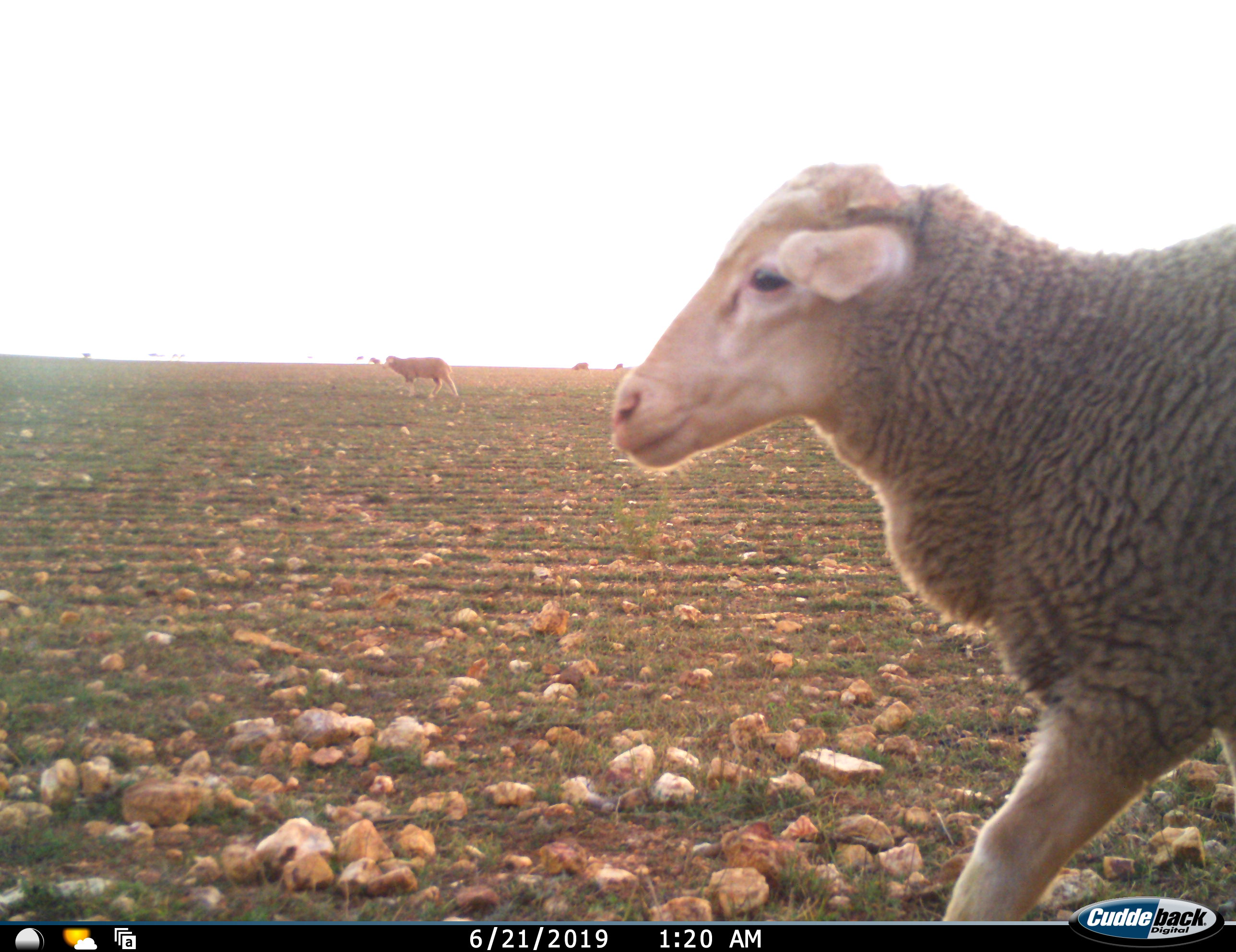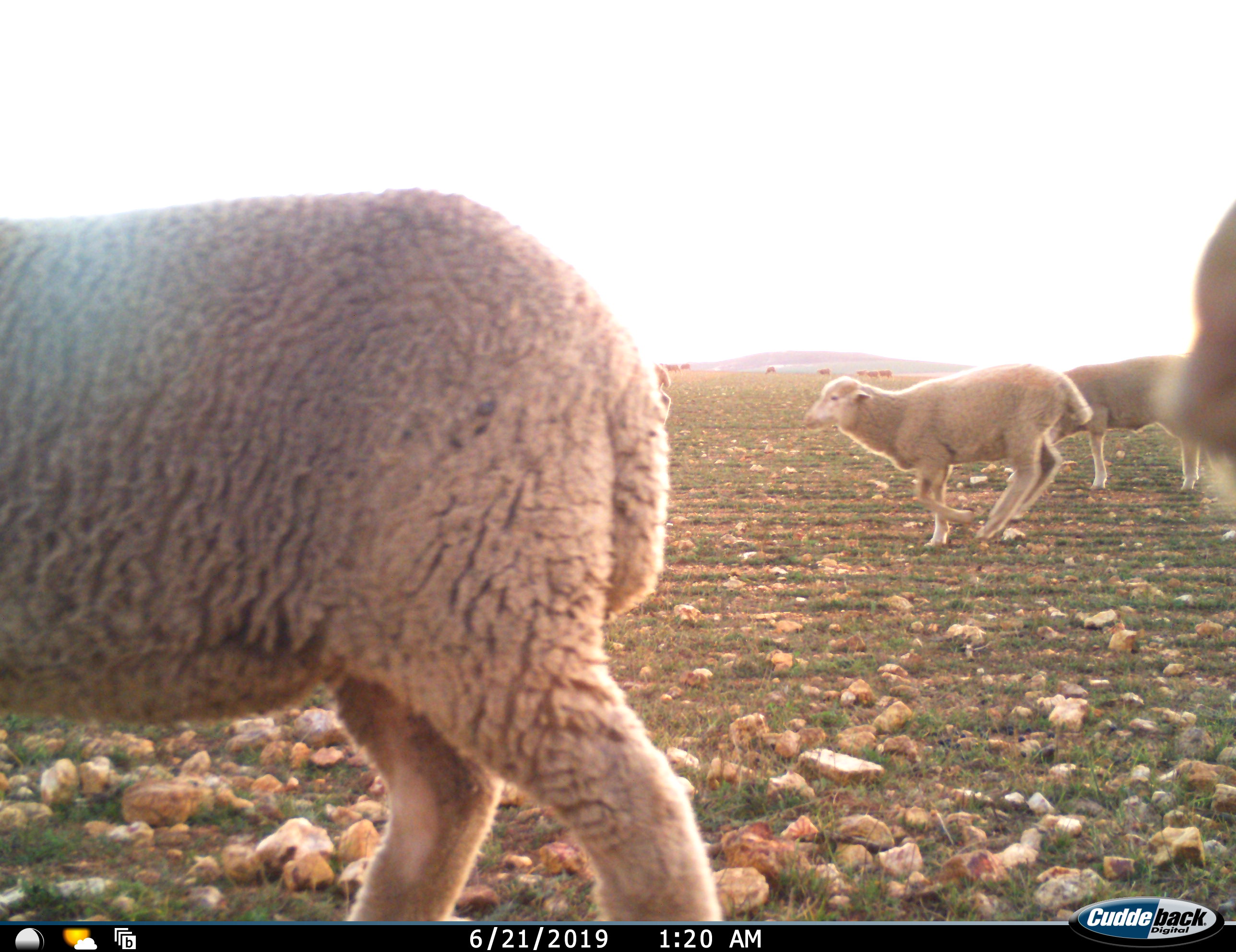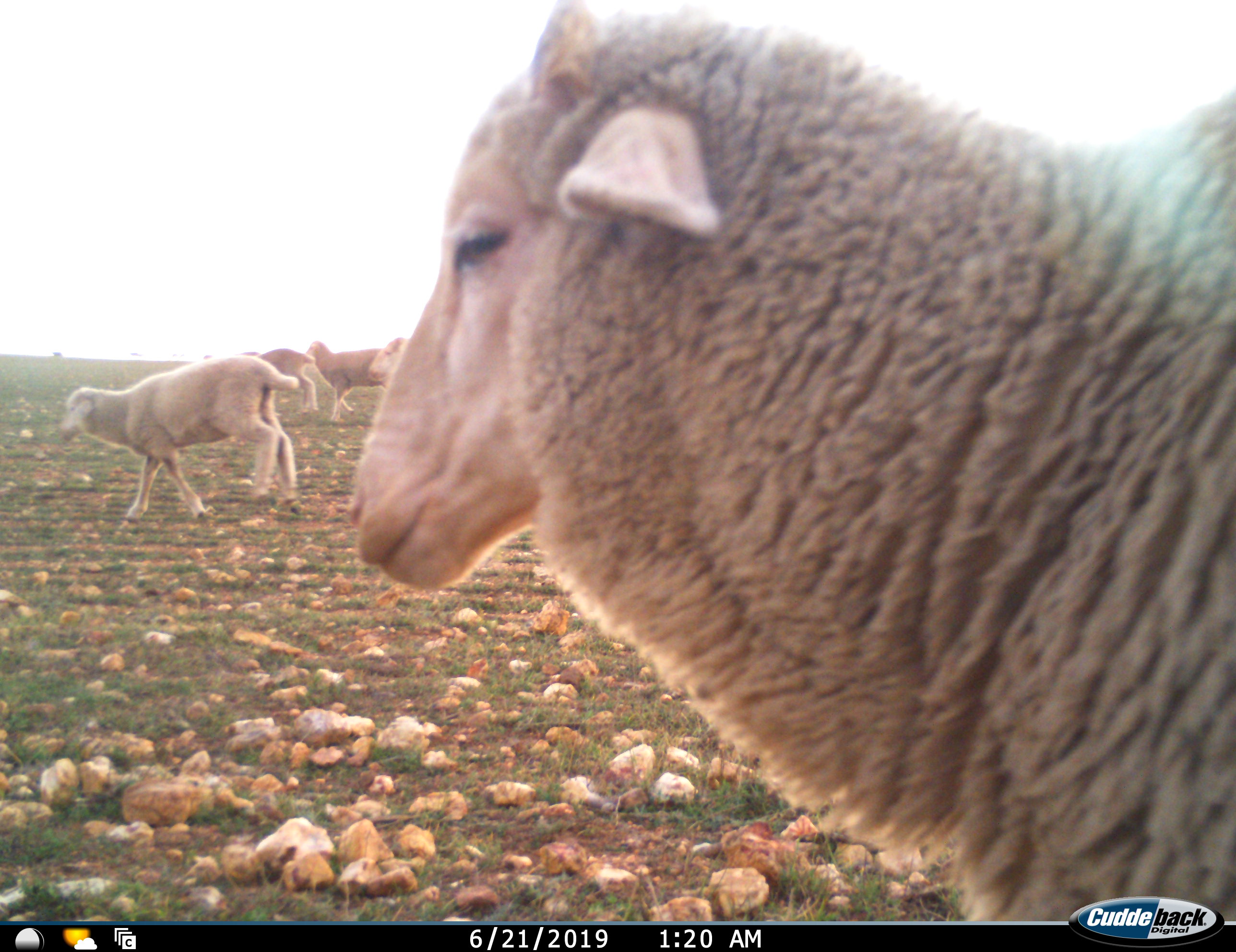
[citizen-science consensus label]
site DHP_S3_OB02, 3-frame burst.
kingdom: Animalia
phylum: Chordata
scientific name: Vertebrata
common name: domestic animal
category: domesticanimal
Domesticanimal (domestic animal) (Vertebrata), count 11-50. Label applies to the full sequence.